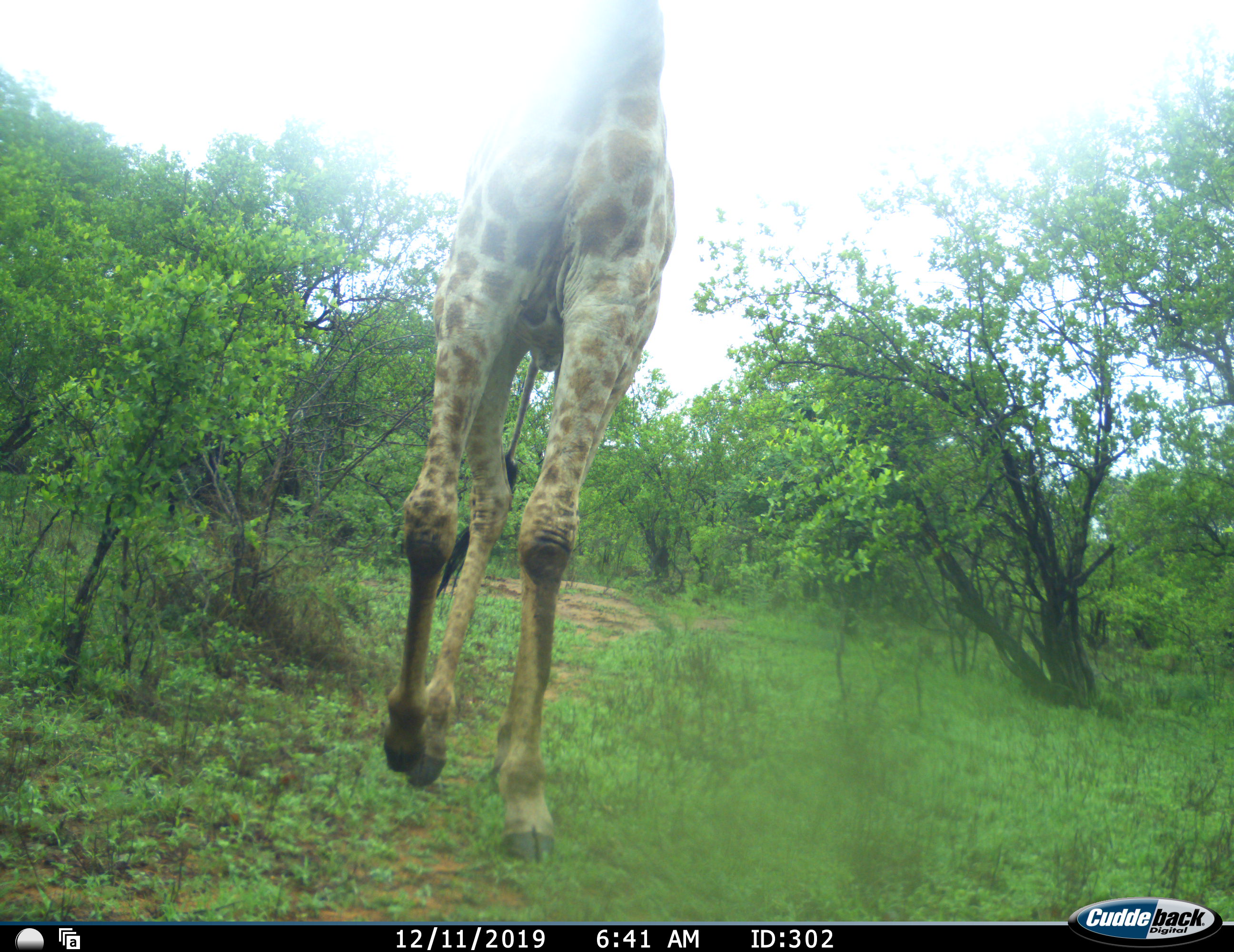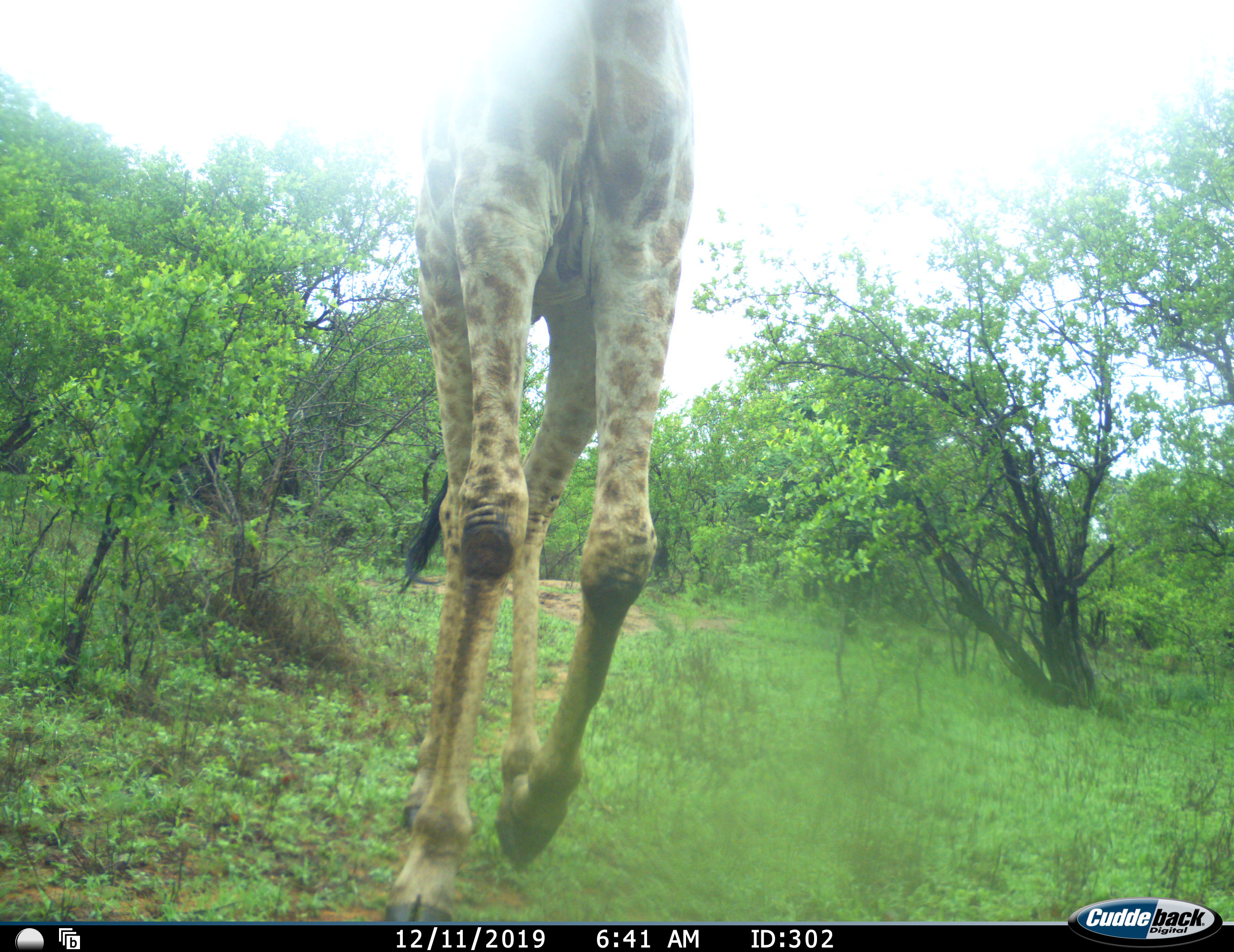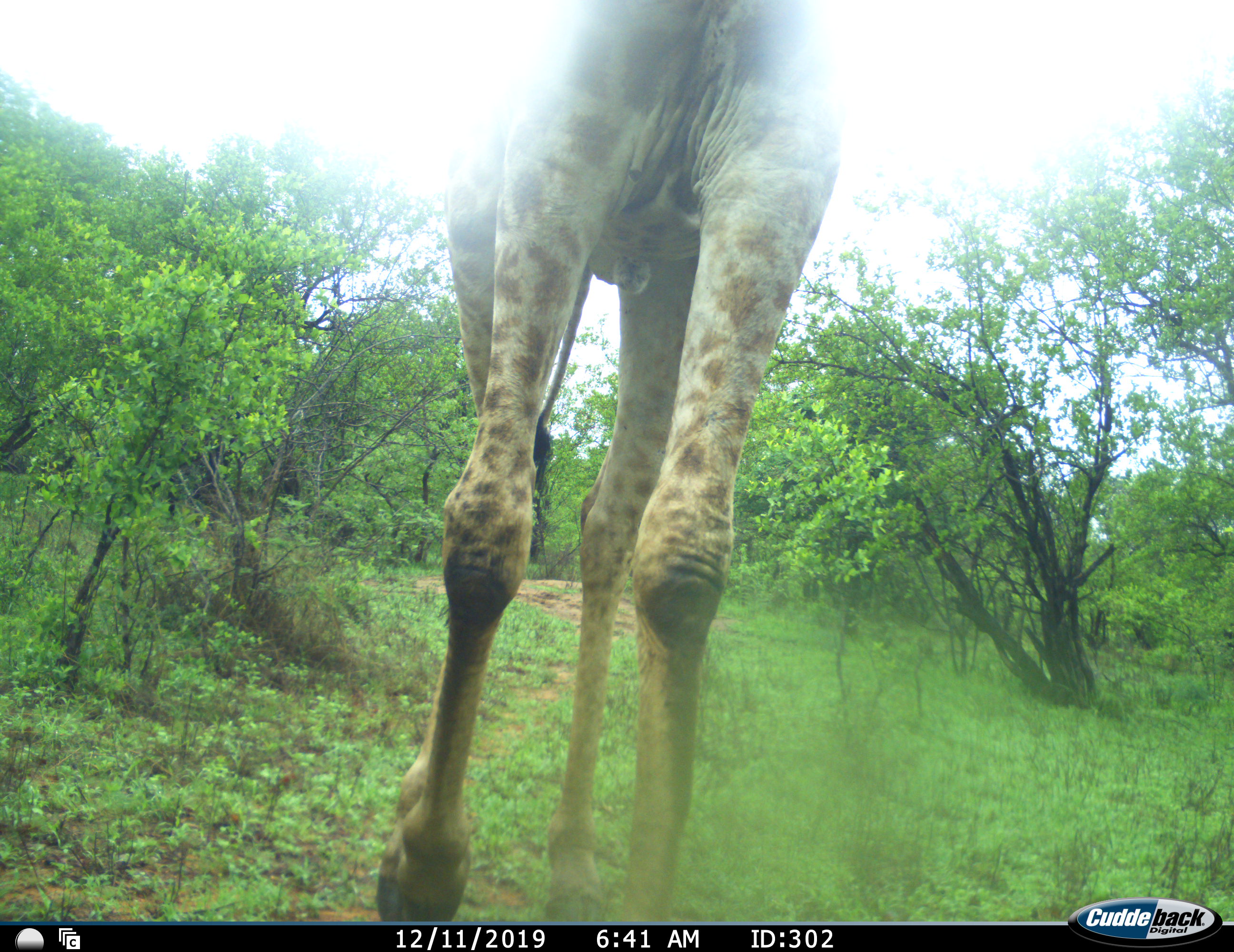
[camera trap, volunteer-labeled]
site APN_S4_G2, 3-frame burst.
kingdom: Animalia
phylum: Chordata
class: Mammalia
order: Artiodactyla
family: Giraffidae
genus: Giraffa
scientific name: Giraffa camelopardalis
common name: giraffe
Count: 1.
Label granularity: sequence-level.